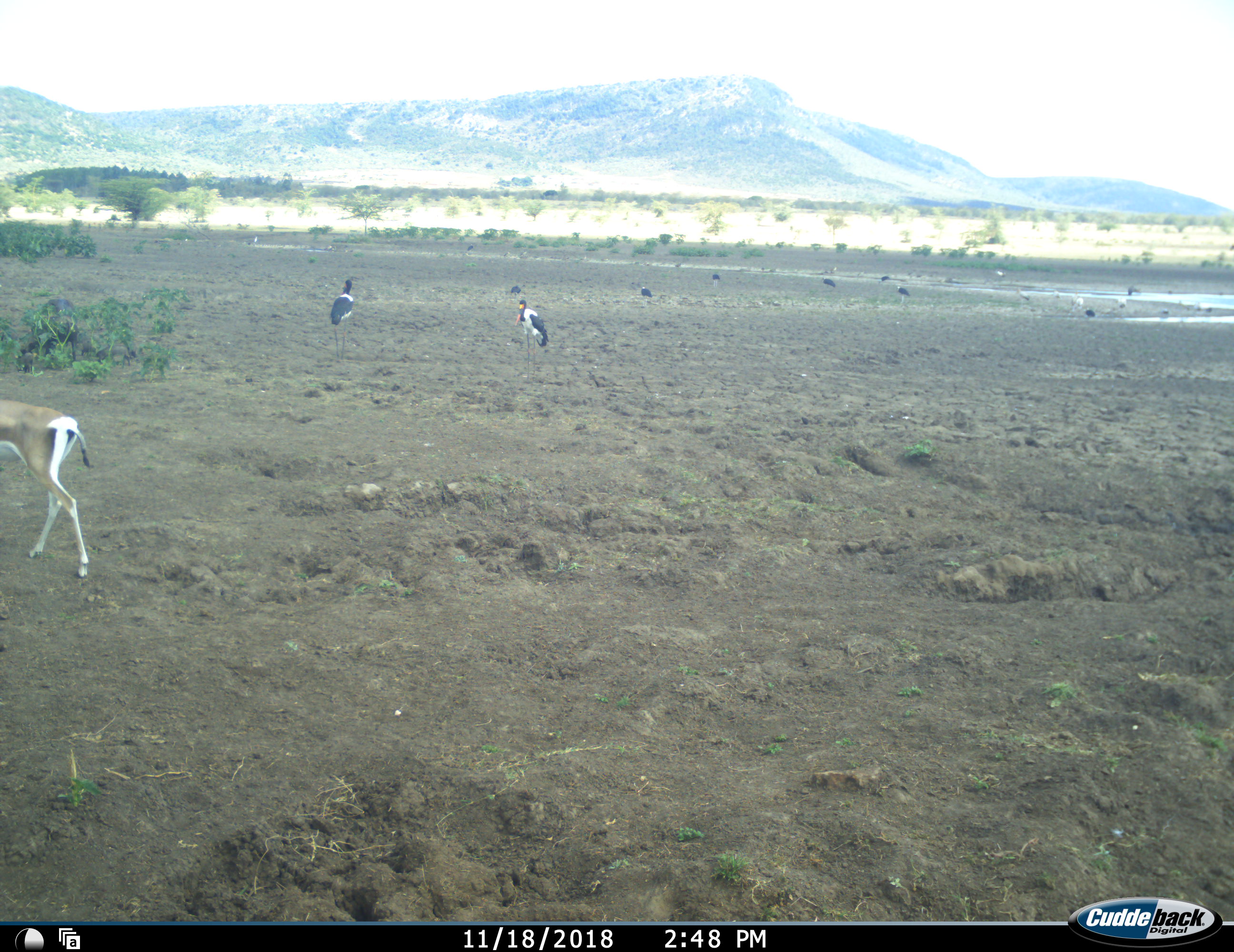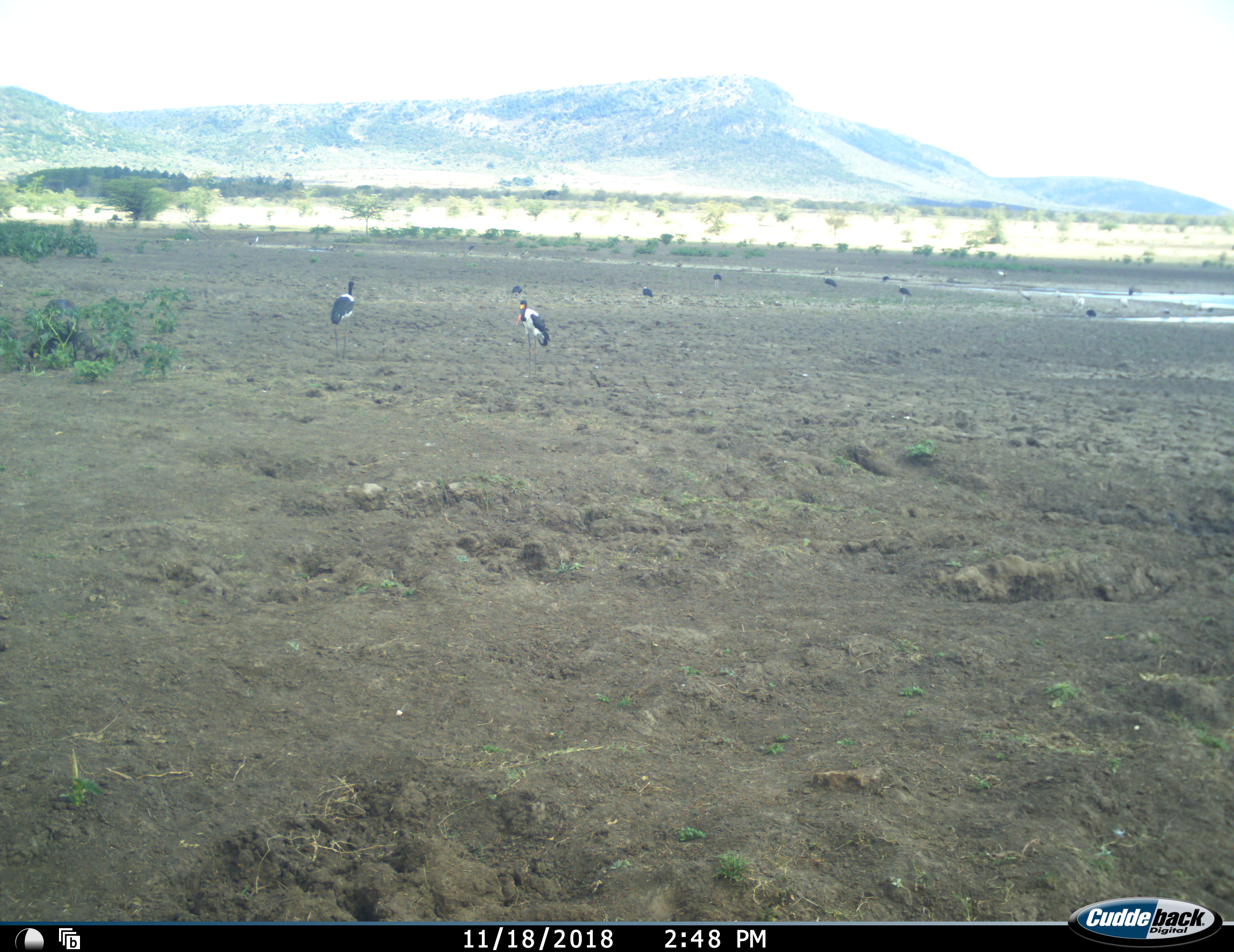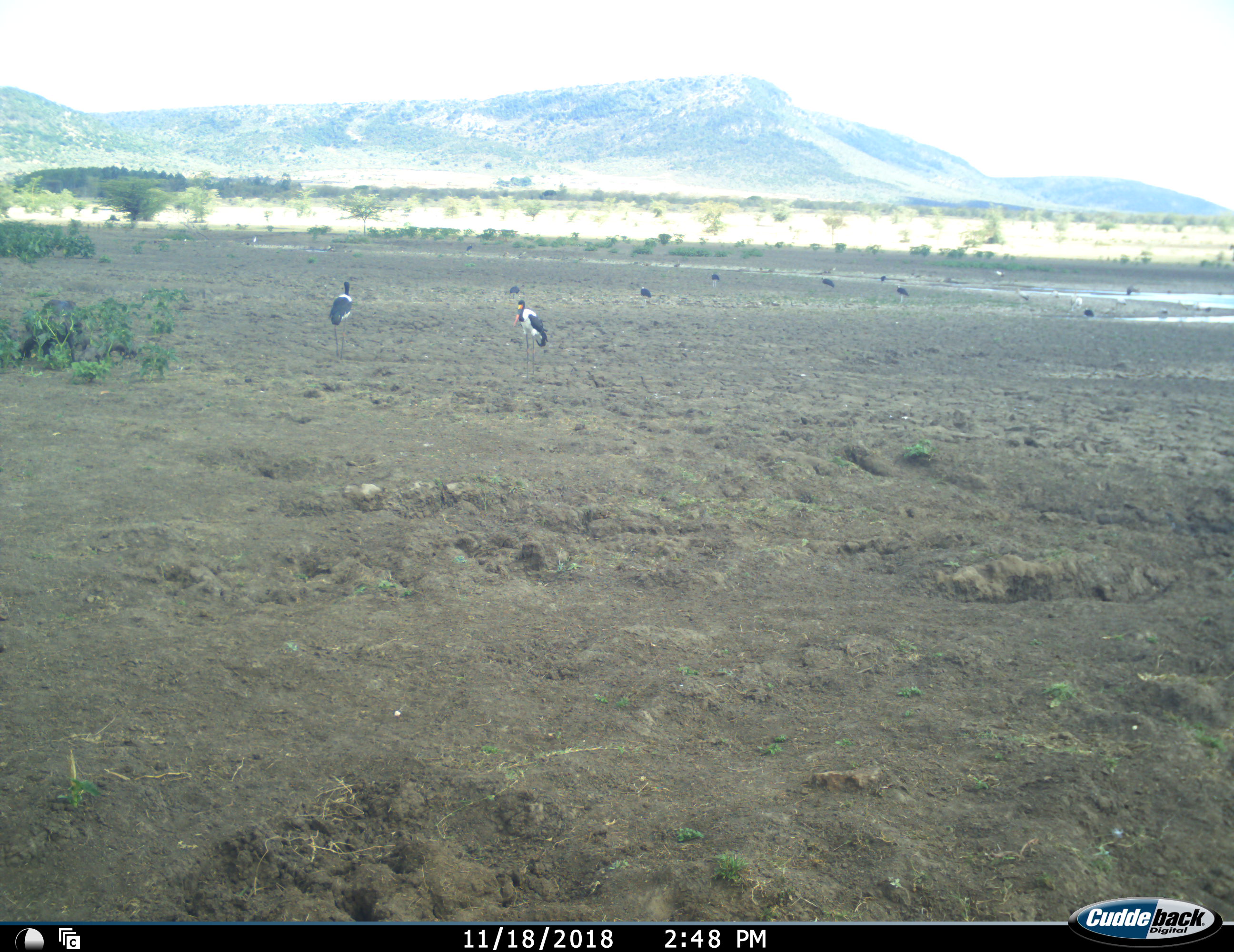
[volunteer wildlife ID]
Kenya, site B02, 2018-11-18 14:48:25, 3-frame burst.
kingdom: Animalia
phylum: Chordata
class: Aves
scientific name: Aves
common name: bird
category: birdother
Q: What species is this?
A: Birdother (bird) (Aves).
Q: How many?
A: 11-50.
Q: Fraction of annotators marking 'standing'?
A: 80%.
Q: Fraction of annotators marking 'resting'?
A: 10%.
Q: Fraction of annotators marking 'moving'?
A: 20%.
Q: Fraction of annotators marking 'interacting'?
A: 0%.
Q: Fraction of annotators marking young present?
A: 0%.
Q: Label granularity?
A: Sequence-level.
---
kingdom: Animalia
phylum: Chordata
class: Mammalia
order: Artiodactyla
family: Bovidae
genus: Nanger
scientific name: Nanger granti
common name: grant's gazelle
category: gazellegrants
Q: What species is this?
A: Gazellegrants (grant's gazelle) (Nanger granti).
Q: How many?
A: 1.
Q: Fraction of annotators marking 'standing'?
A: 0%.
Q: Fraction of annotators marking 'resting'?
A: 0%.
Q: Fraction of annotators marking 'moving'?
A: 100%.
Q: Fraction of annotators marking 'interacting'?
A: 0%.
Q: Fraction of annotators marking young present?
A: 0%.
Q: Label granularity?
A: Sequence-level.